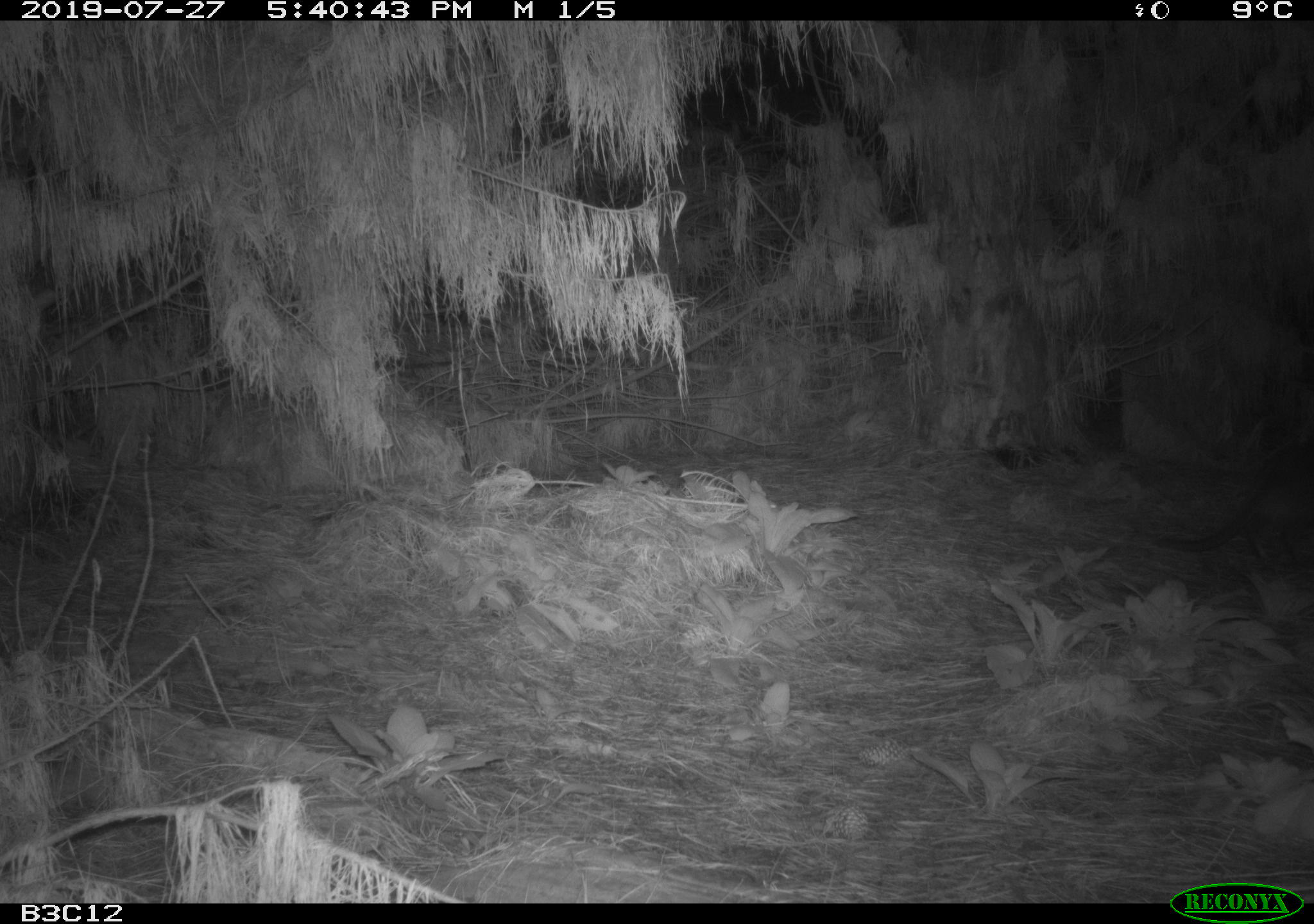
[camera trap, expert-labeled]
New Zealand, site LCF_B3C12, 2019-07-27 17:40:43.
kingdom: Animalia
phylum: Chordata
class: Mammalia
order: Diprotodontia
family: Macropodidae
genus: Notamacropus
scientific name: Notamacropus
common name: wallaby